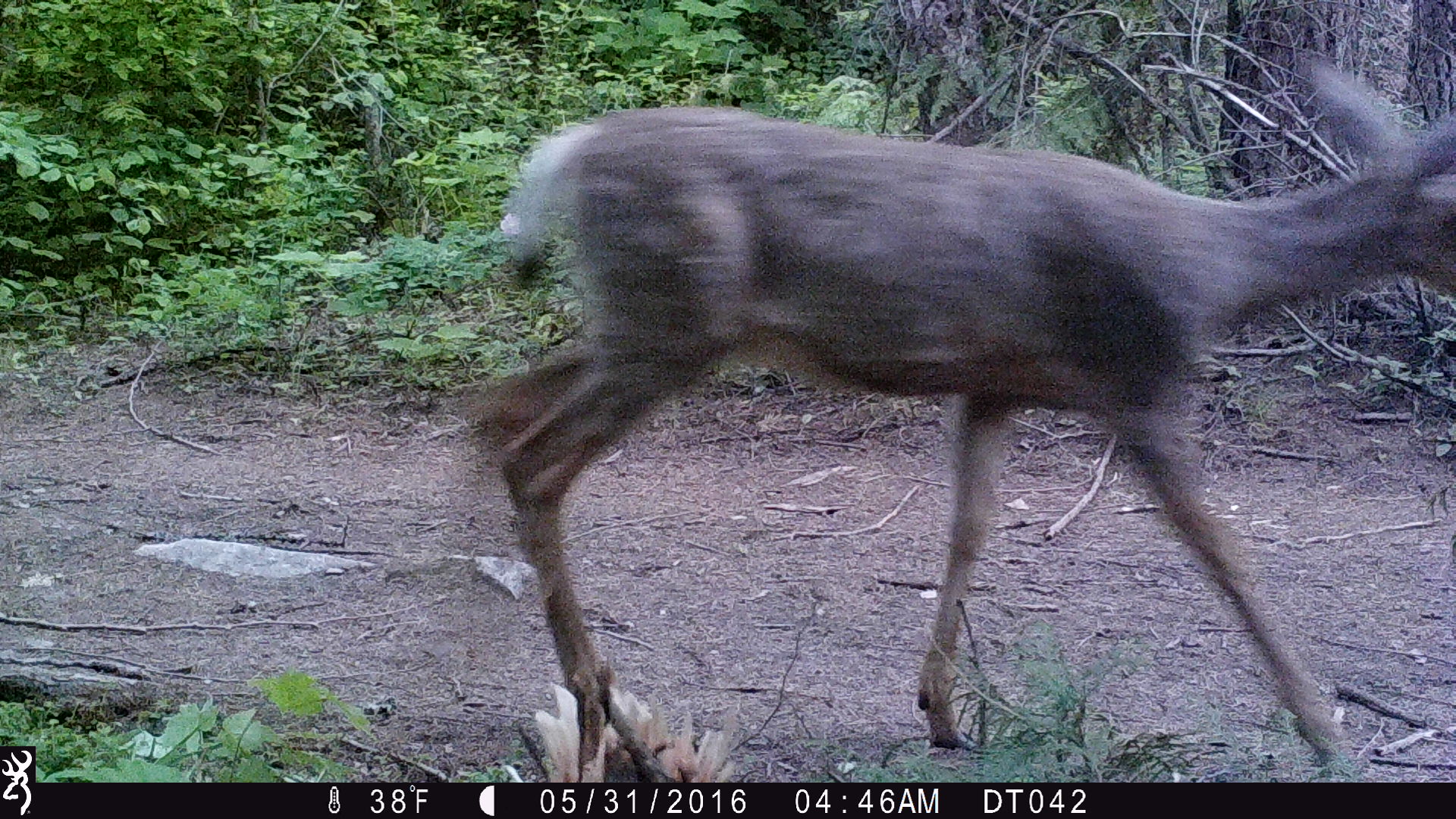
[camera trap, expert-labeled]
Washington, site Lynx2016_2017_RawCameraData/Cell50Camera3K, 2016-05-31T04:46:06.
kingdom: Animalia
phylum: Chordata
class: Mammalia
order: Artiodactyla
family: Cervidae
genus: Odocoileus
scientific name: Odocoileus hemionus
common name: mule deer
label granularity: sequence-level